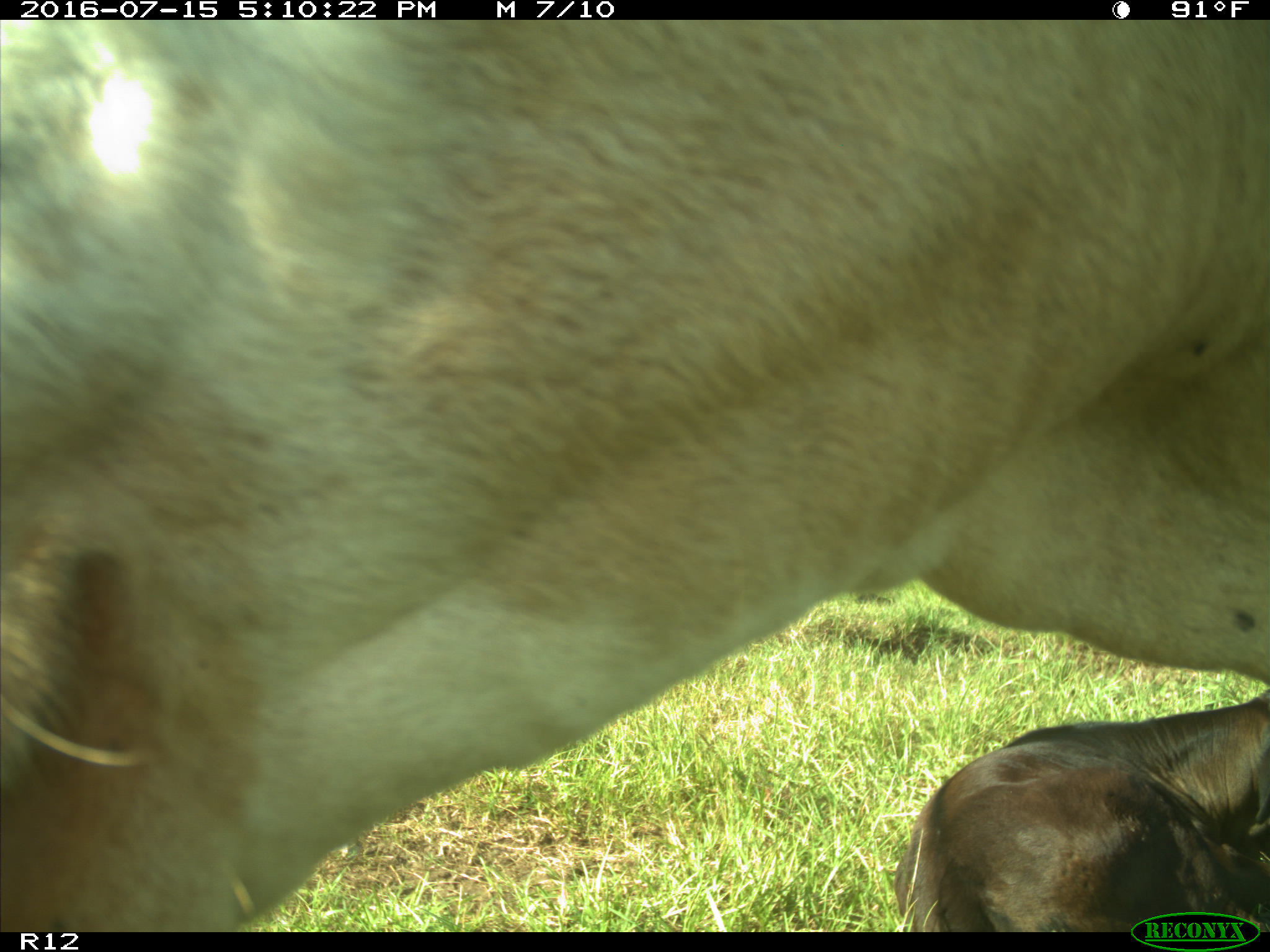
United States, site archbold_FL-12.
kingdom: Animalia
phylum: Chordata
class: Mammalia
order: Artiodactyla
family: Bovidae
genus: Bos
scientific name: Bos taurus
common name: domestic cow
Bos taurus (domestic cow).